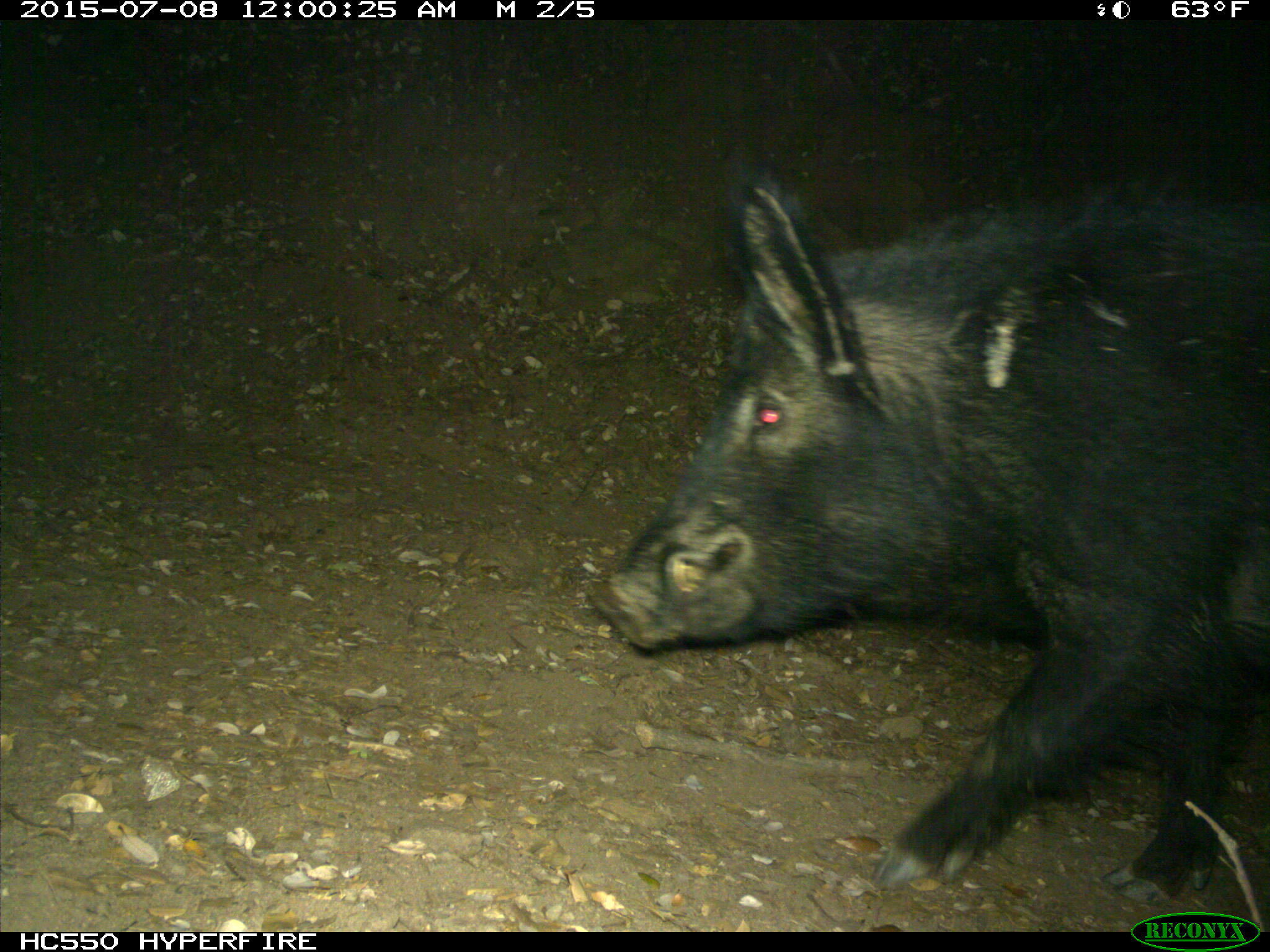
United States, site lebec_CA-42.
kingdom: Animalia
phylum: Chordata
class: Mammalia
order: Artiodactyla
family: Suidae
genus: Sus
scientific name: Sus scrofa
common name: wild boar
Sus scrofa (wild boar).